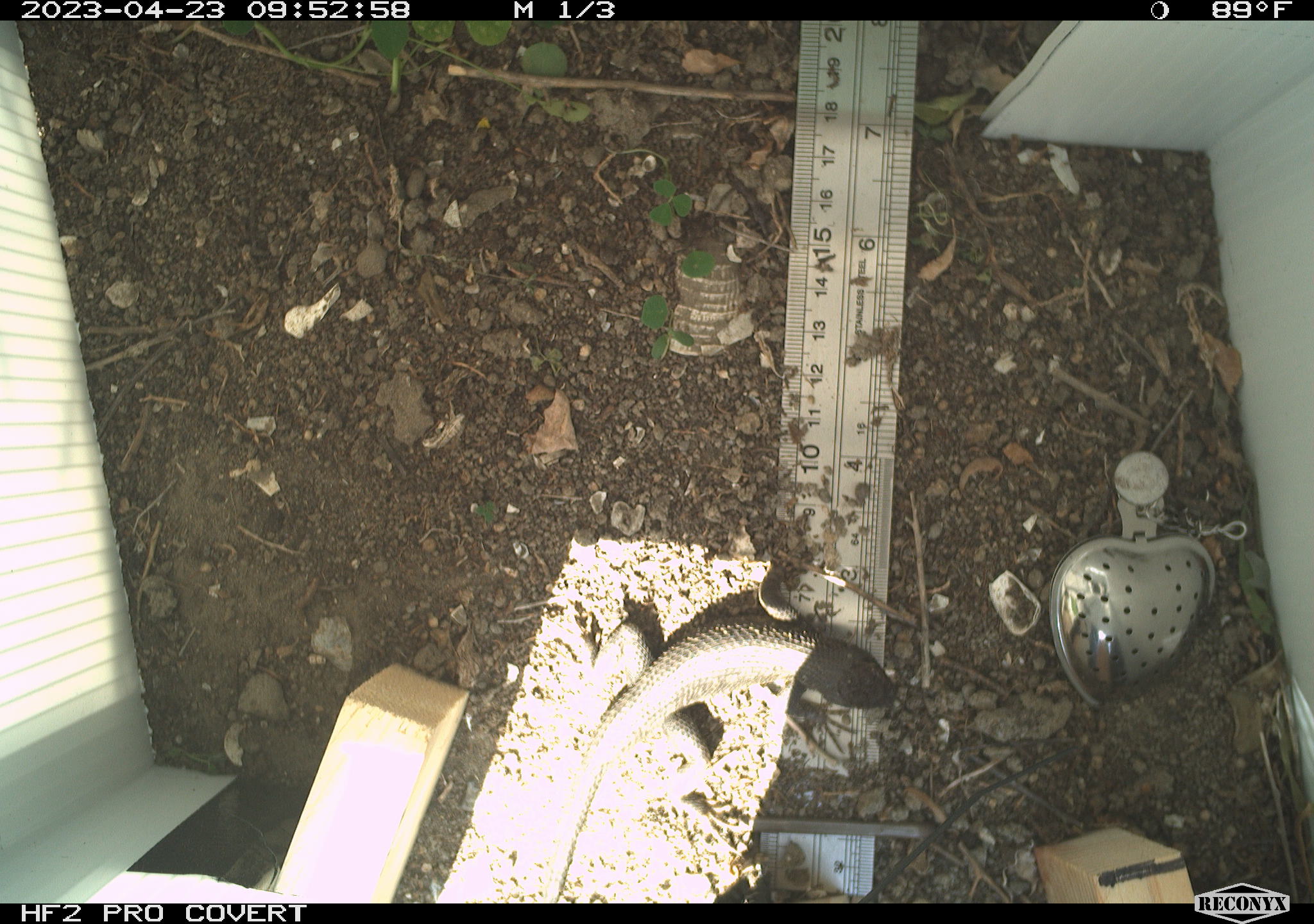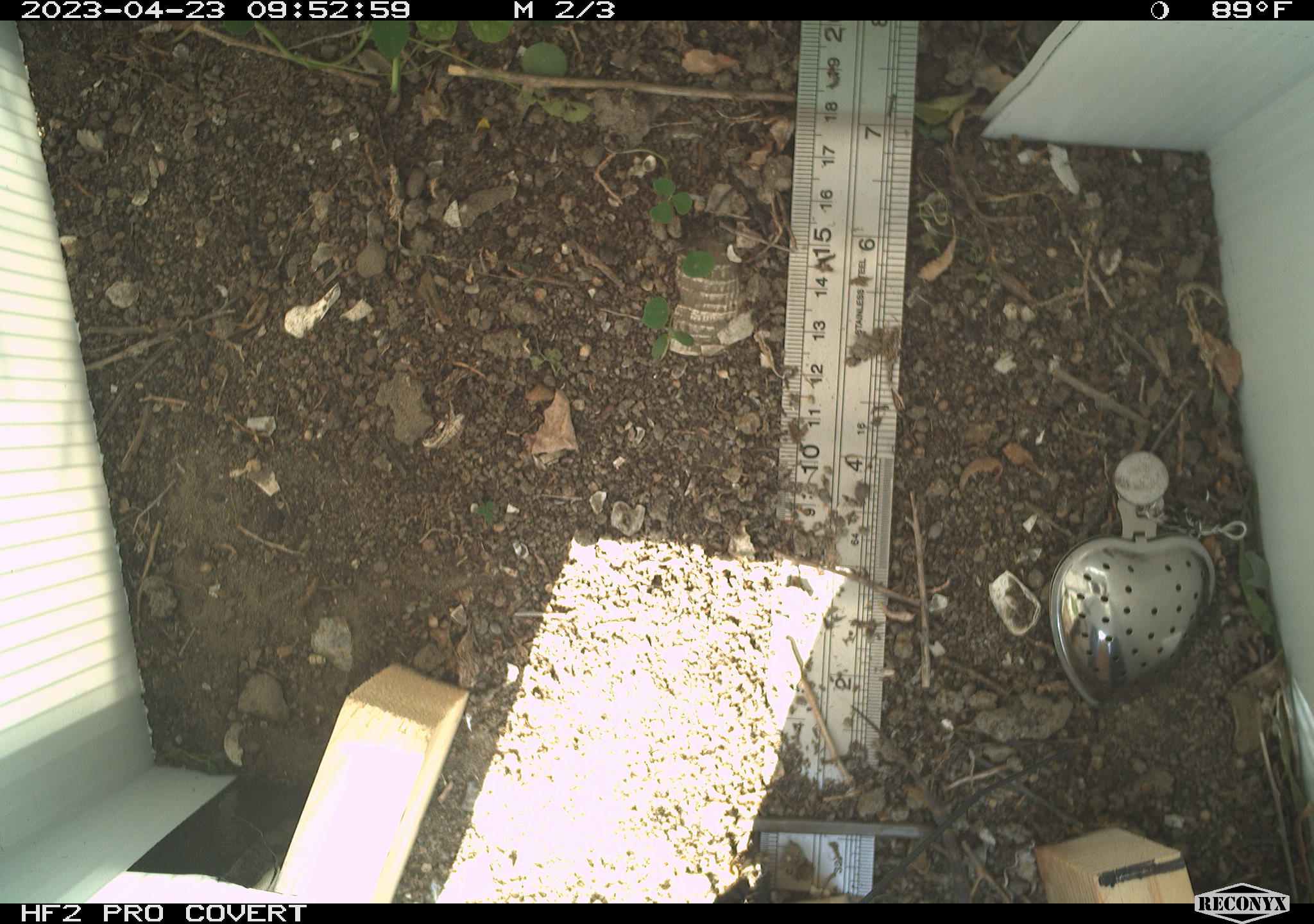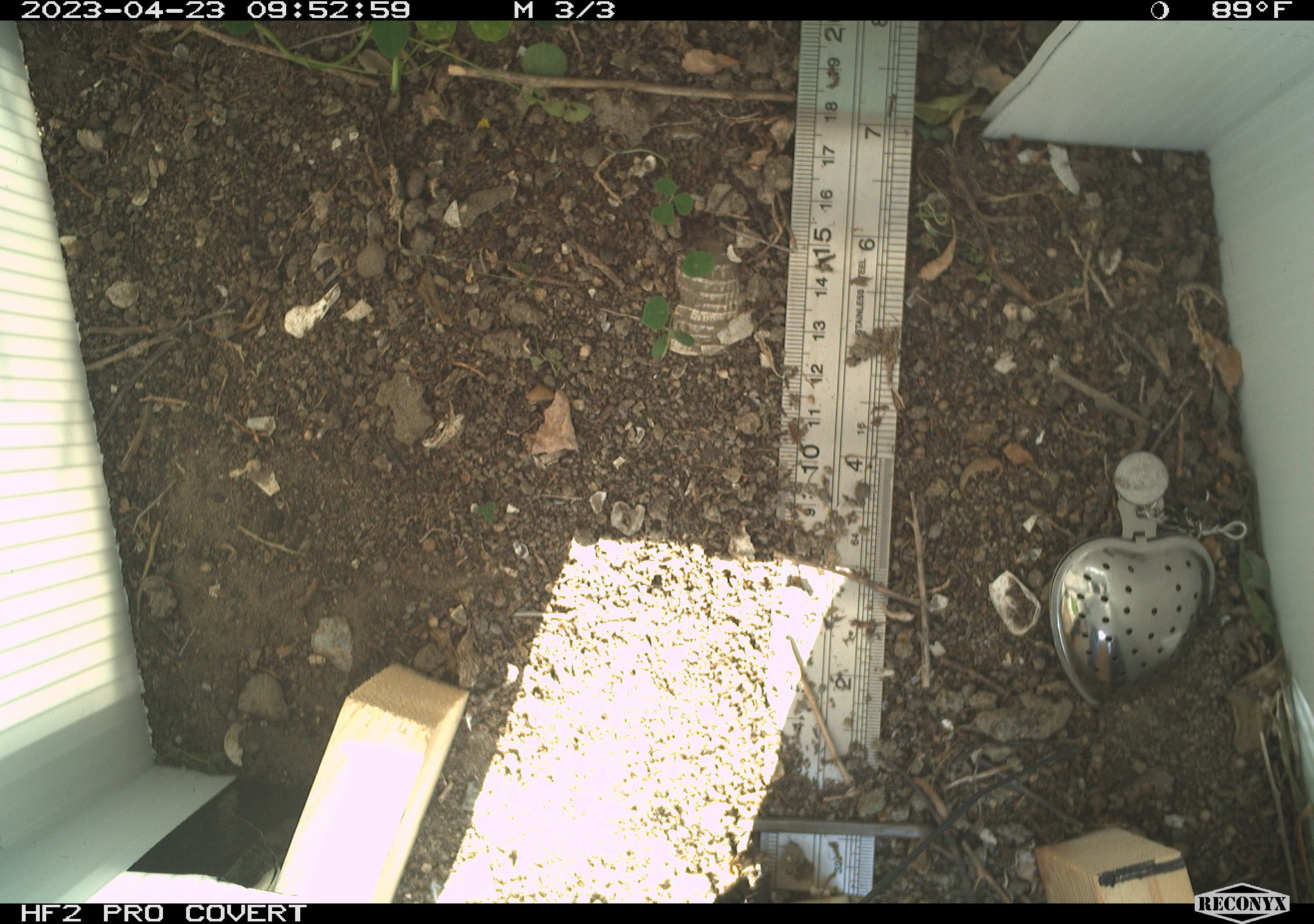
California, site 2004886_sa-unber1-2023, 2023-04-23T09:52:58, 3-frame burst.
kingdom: Animalia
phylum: Chordata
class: Reptilia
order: Squamata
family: Phrynosomatidae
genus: Sceloporus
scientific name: Sceloporus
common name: spiny lizards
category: sceloporus species